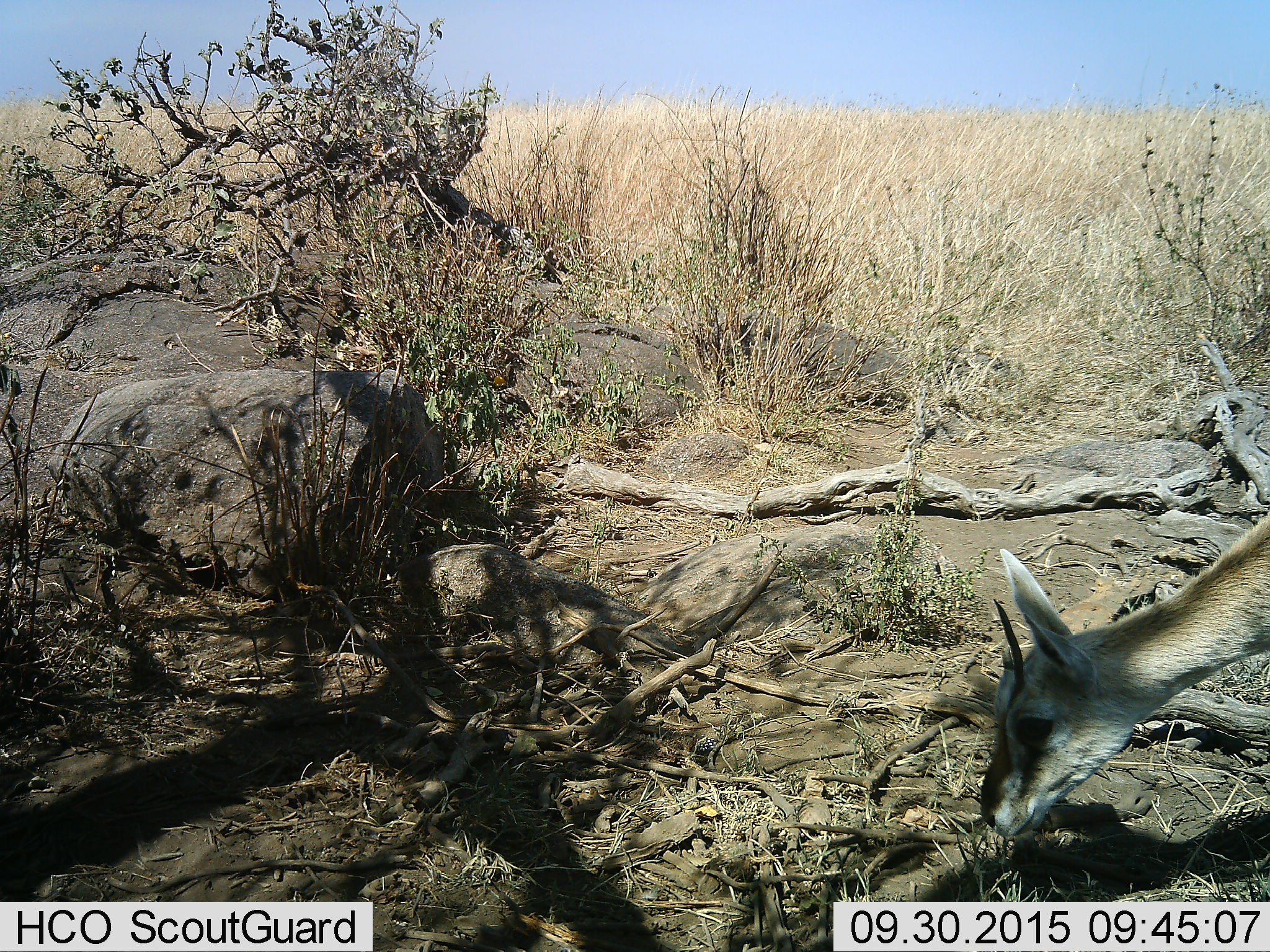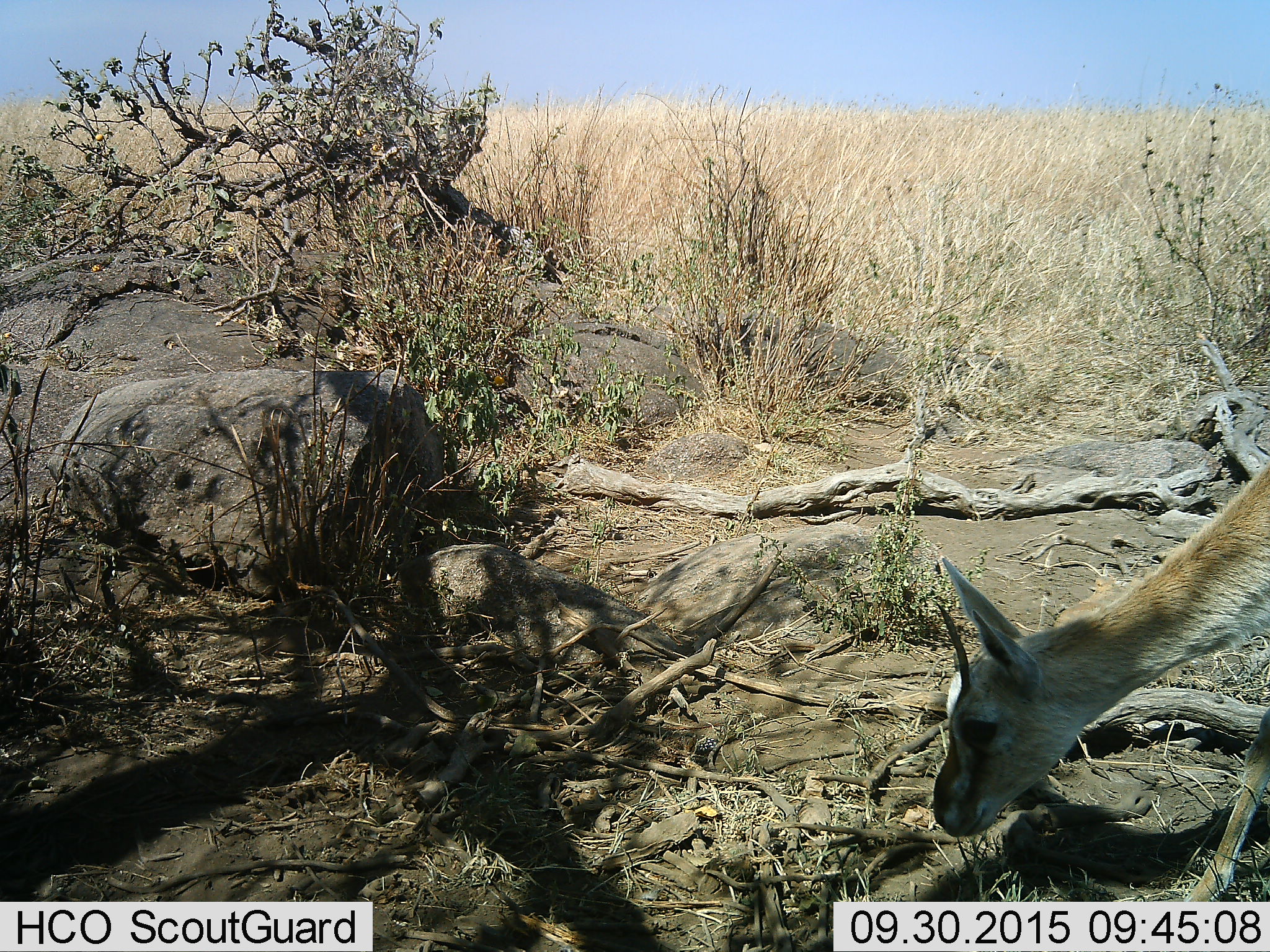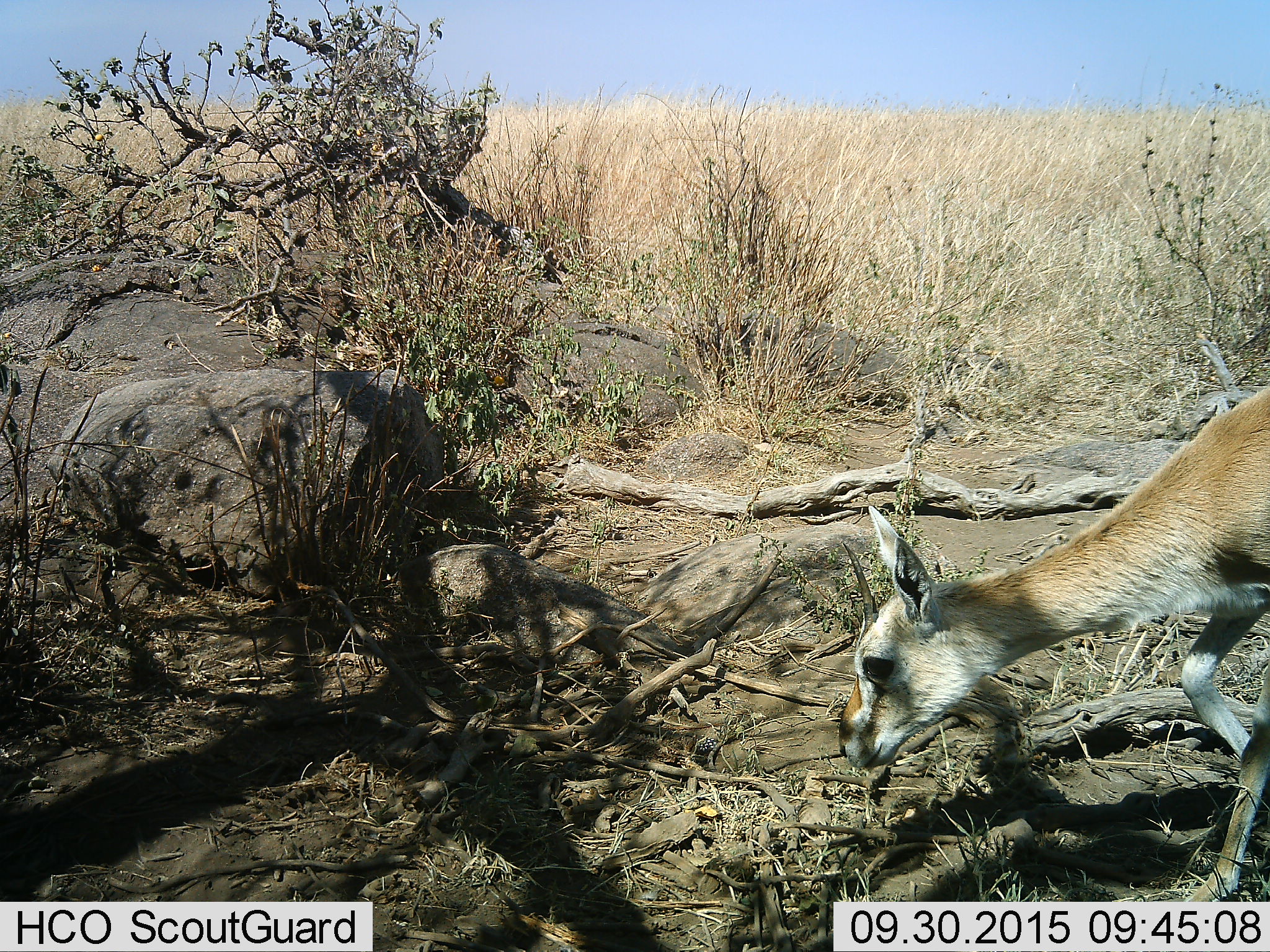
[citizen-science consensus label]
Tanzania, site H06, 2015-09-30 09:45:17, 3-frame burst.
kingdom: Animalia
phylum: Chordata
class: Mammalia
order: Artiodactyla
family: Bovidae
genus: Eudorcas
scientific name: Eudorcas thomsonii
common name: thomson's gazelle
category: gazellethomsons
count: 1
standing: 0%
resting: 0%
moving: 50%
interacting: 0%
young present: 20%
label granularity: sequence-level